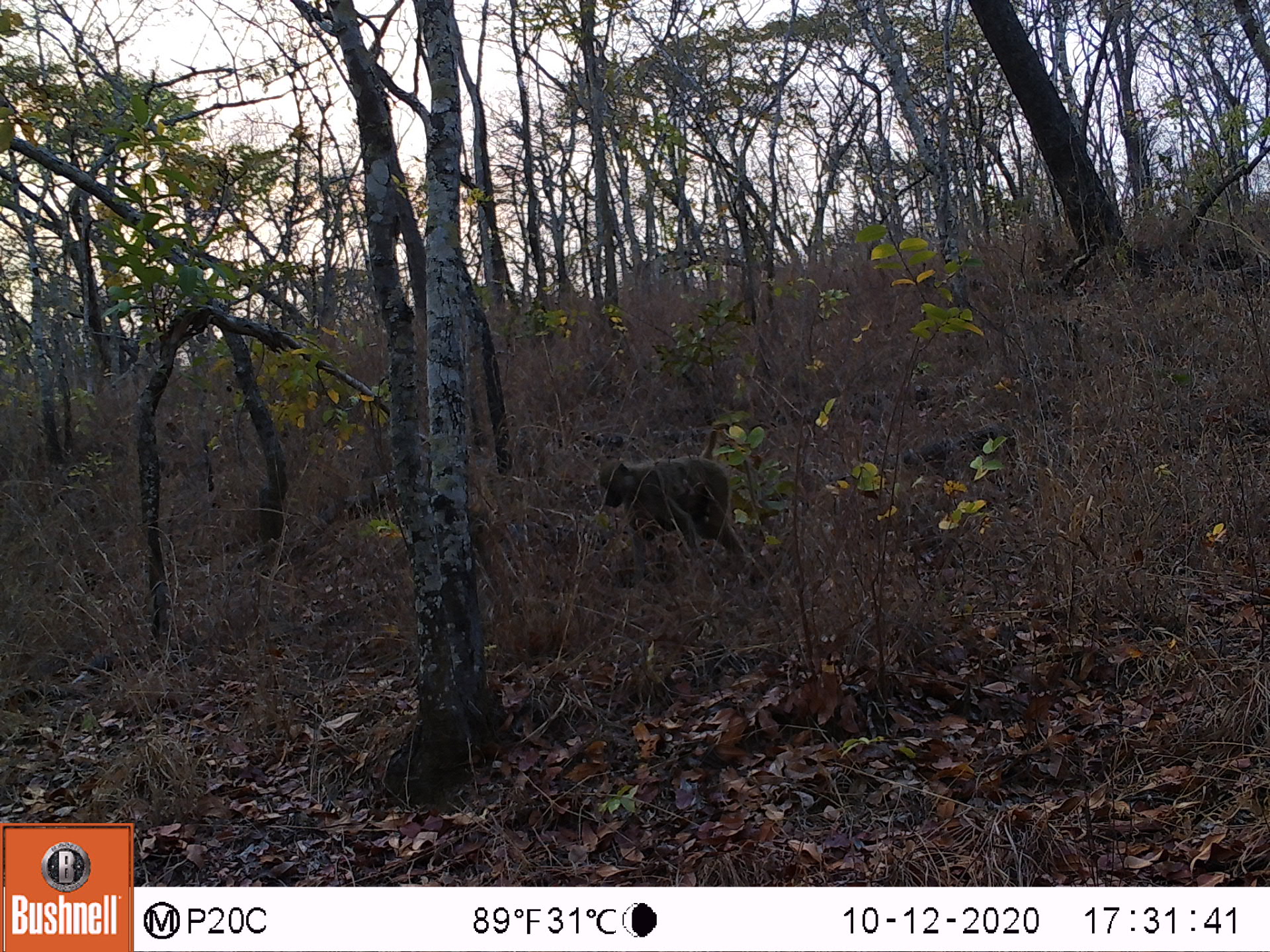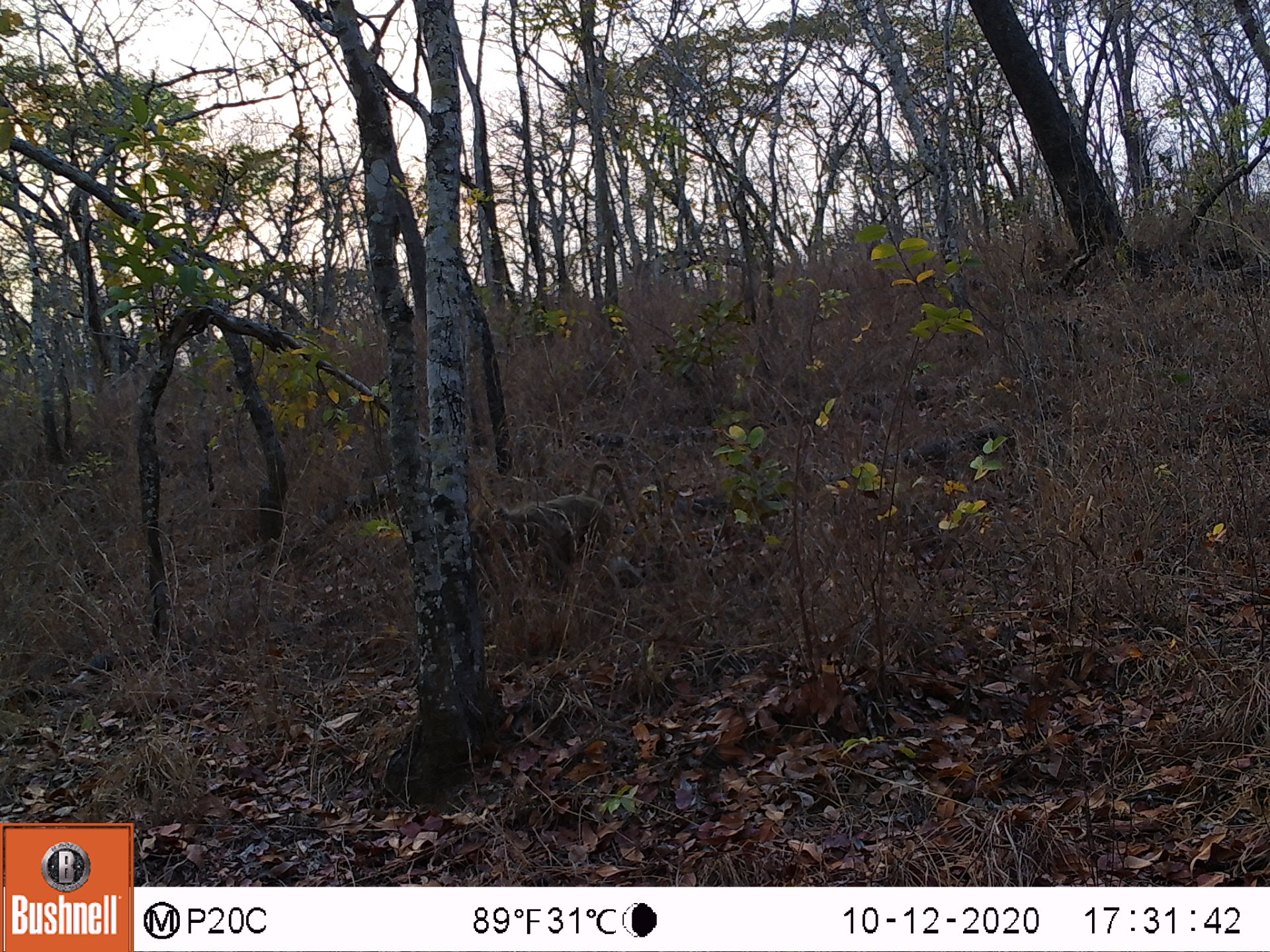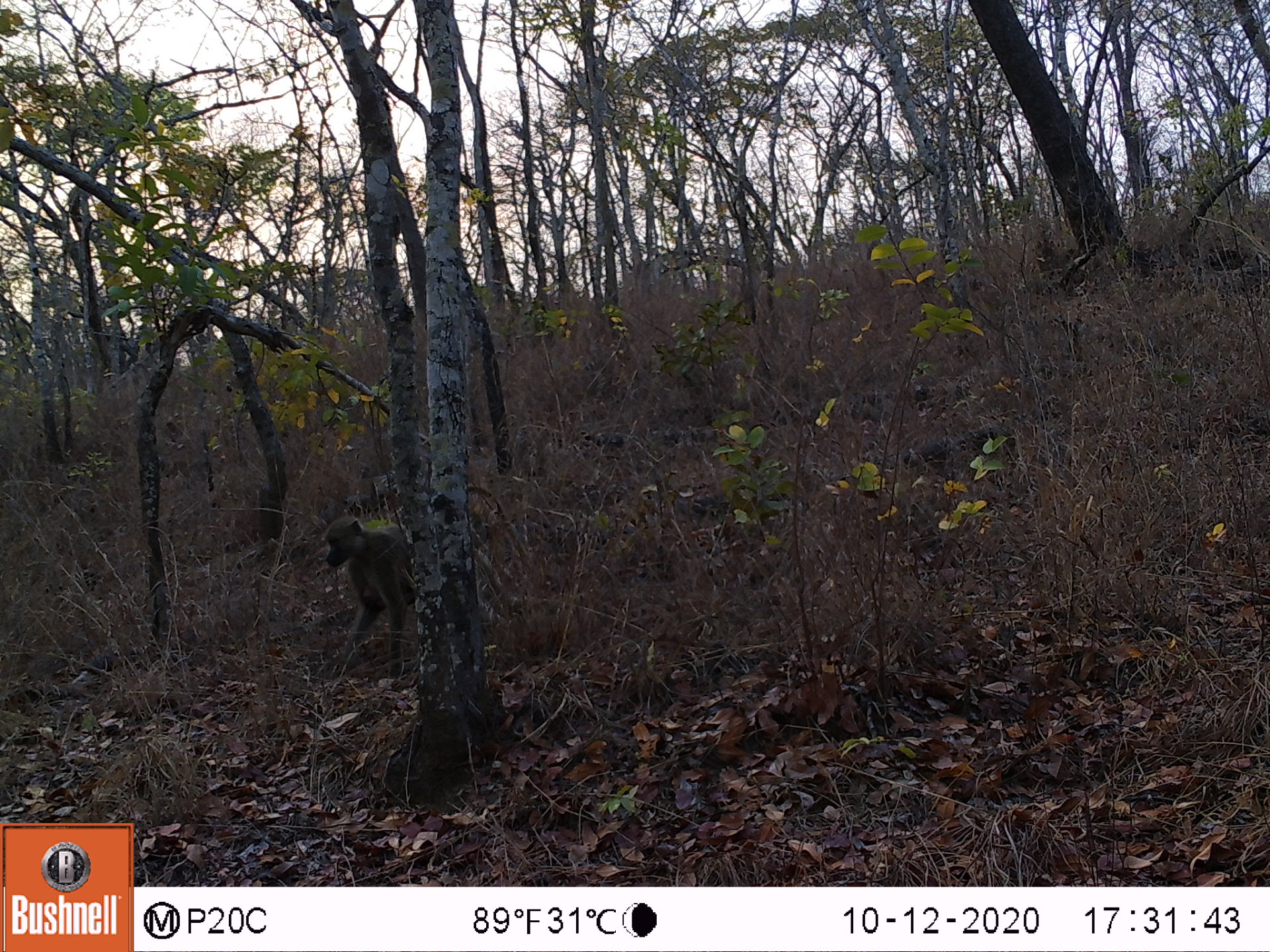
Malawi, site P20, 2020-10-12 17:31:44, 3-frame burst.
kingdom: Animalia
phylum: Chordata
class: Mammalia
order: Primates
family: Cercopithecidae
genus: Papio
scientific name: Papio cynocephalus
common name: yellow baboon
Yellow baboon (Papio cynocephalus), count 1.